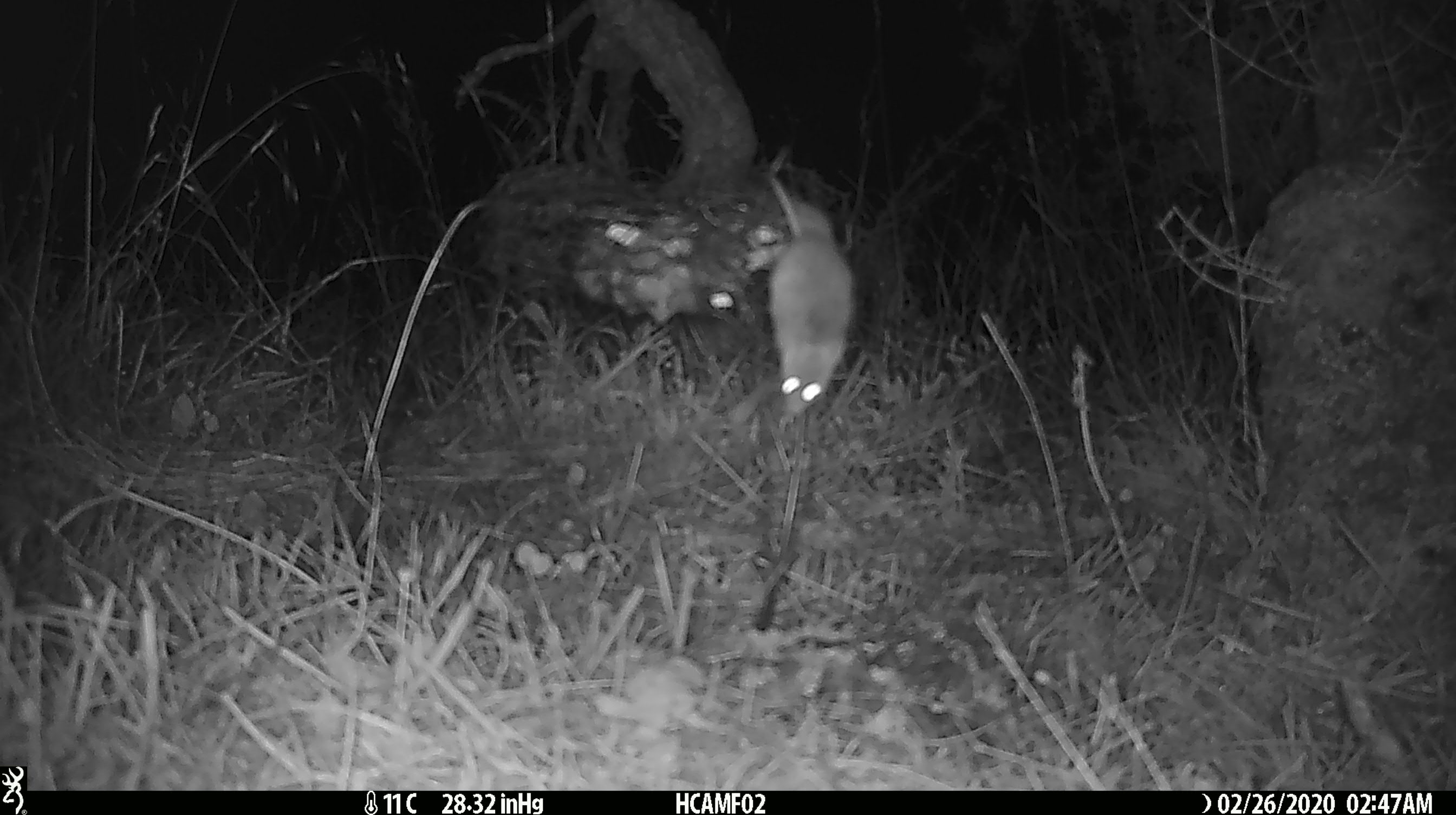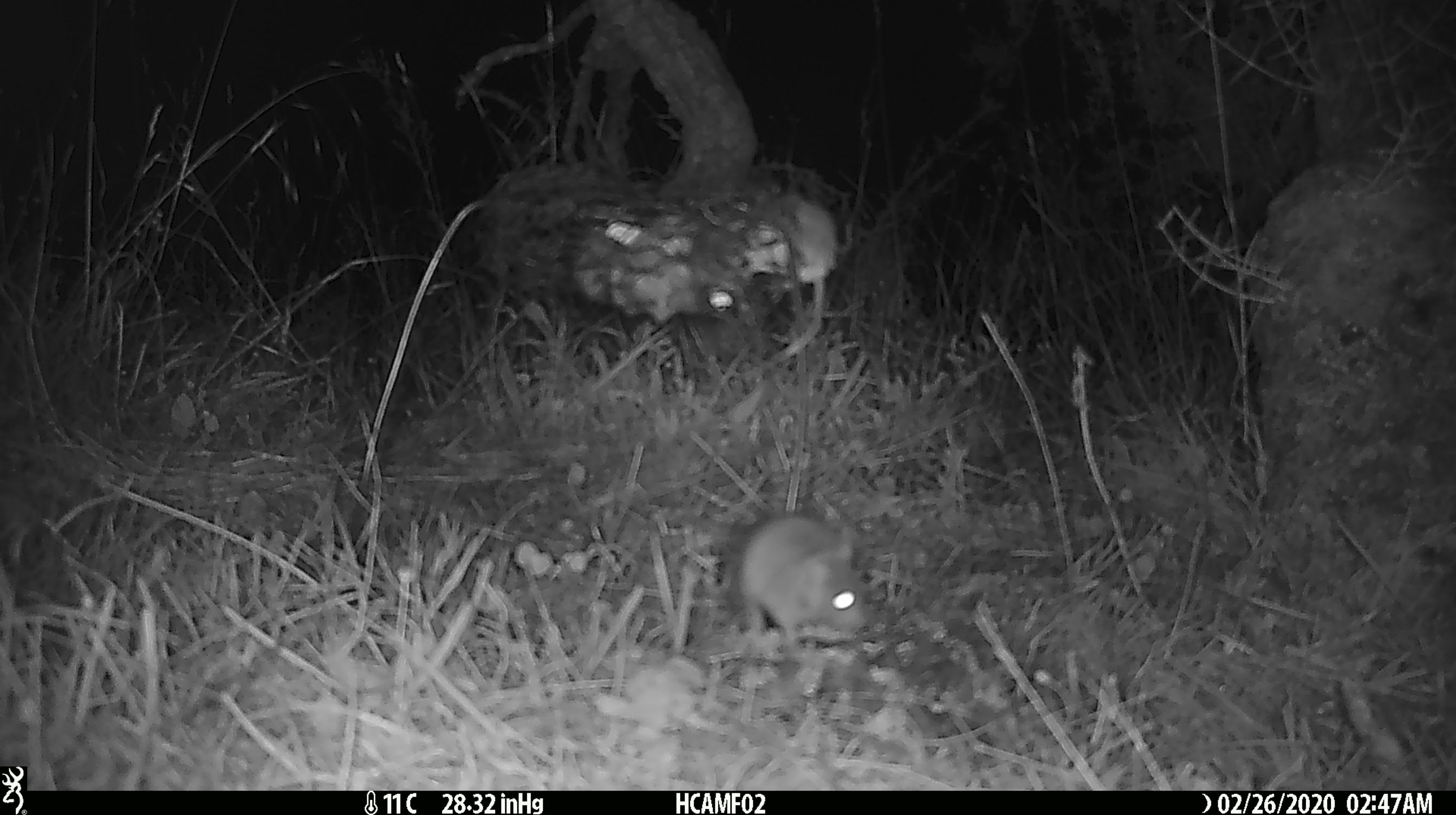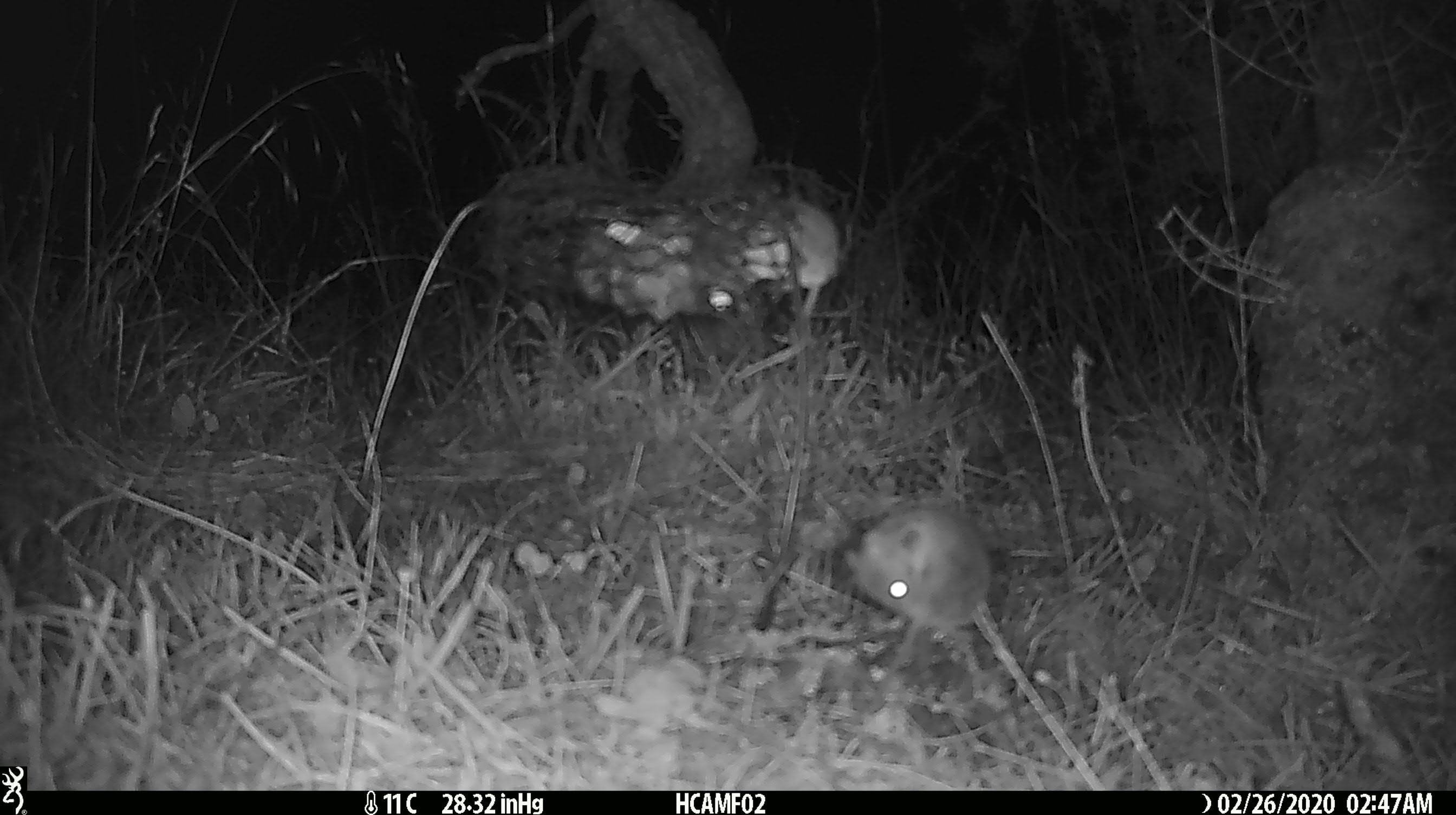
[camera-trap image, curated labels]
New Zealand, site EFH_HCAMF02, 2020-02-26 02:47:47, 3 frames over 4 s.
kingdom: Animalia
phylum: Chordata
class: Mammalia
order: Rodentia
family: Muridae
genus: Mus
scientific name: Mus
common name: mouse